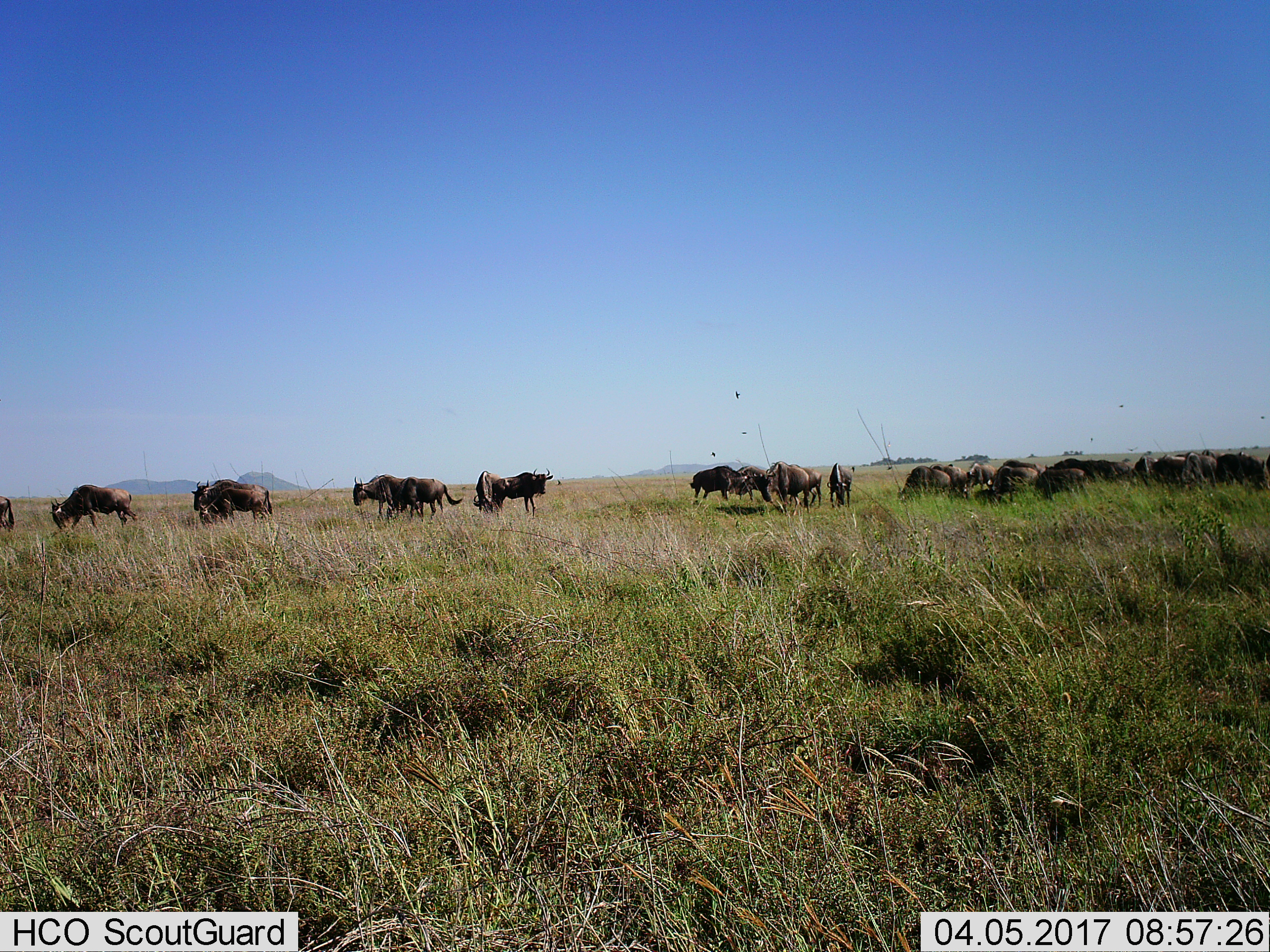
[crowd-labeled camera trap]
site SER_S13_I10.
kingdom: Animalia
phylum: Chordata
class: Mammalia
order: Artiodactyla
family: Bovidae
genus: Connochaetes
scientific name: Connochaetes taurinus taurinus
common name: blue wildebeest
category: wildebeestblue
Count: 11-50.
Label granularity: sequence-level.